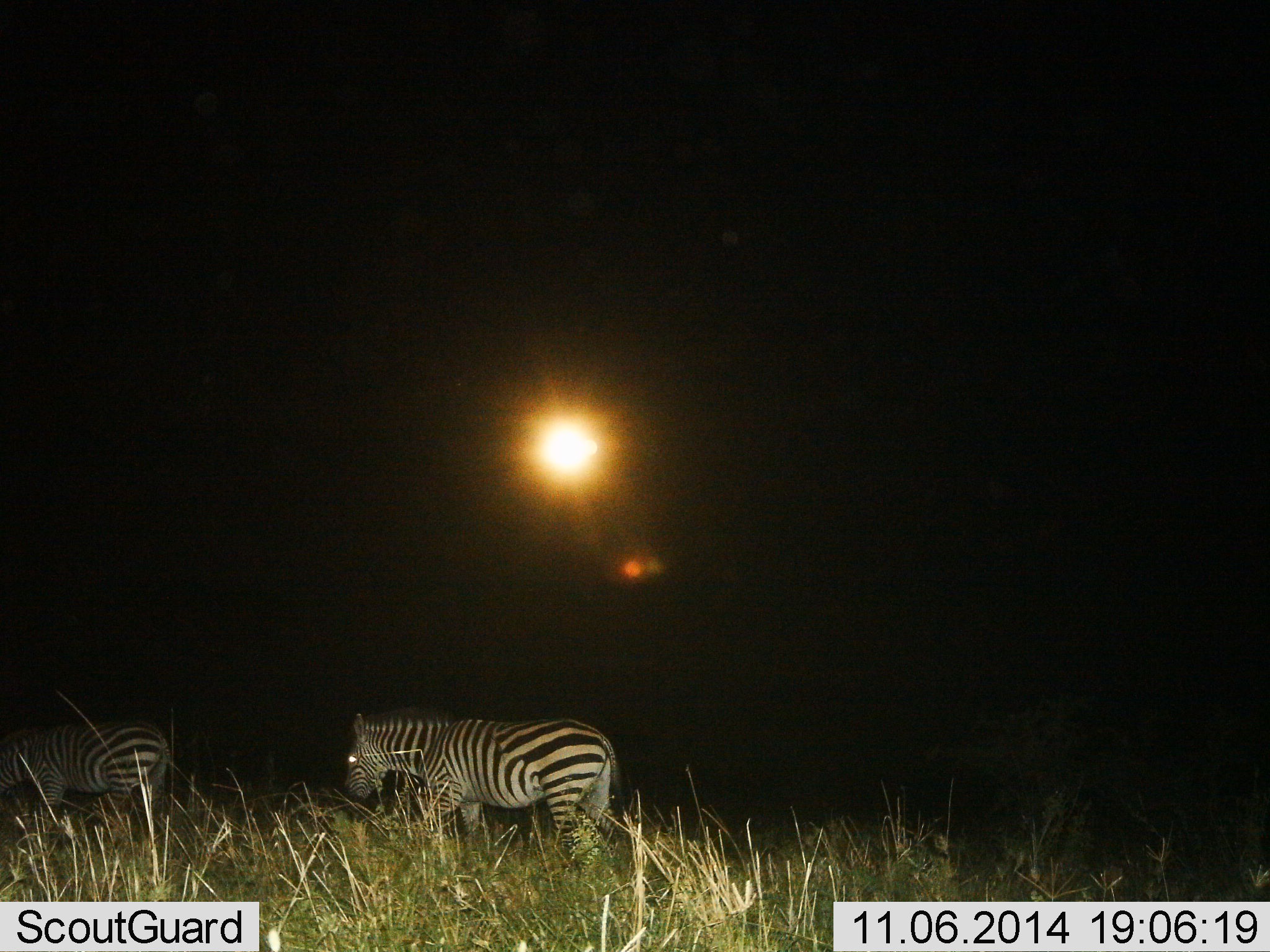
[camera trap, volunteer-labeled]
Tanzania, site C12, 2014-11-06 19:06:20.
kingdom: Animalia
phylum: Chordata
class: Mammalia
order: Perissodactyla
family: Equidae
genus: Equus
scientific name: Equus quagga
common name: plains zebra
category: zebra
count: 2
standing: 10%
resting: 0%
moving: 90%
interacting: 0%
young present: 0%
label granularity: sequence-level